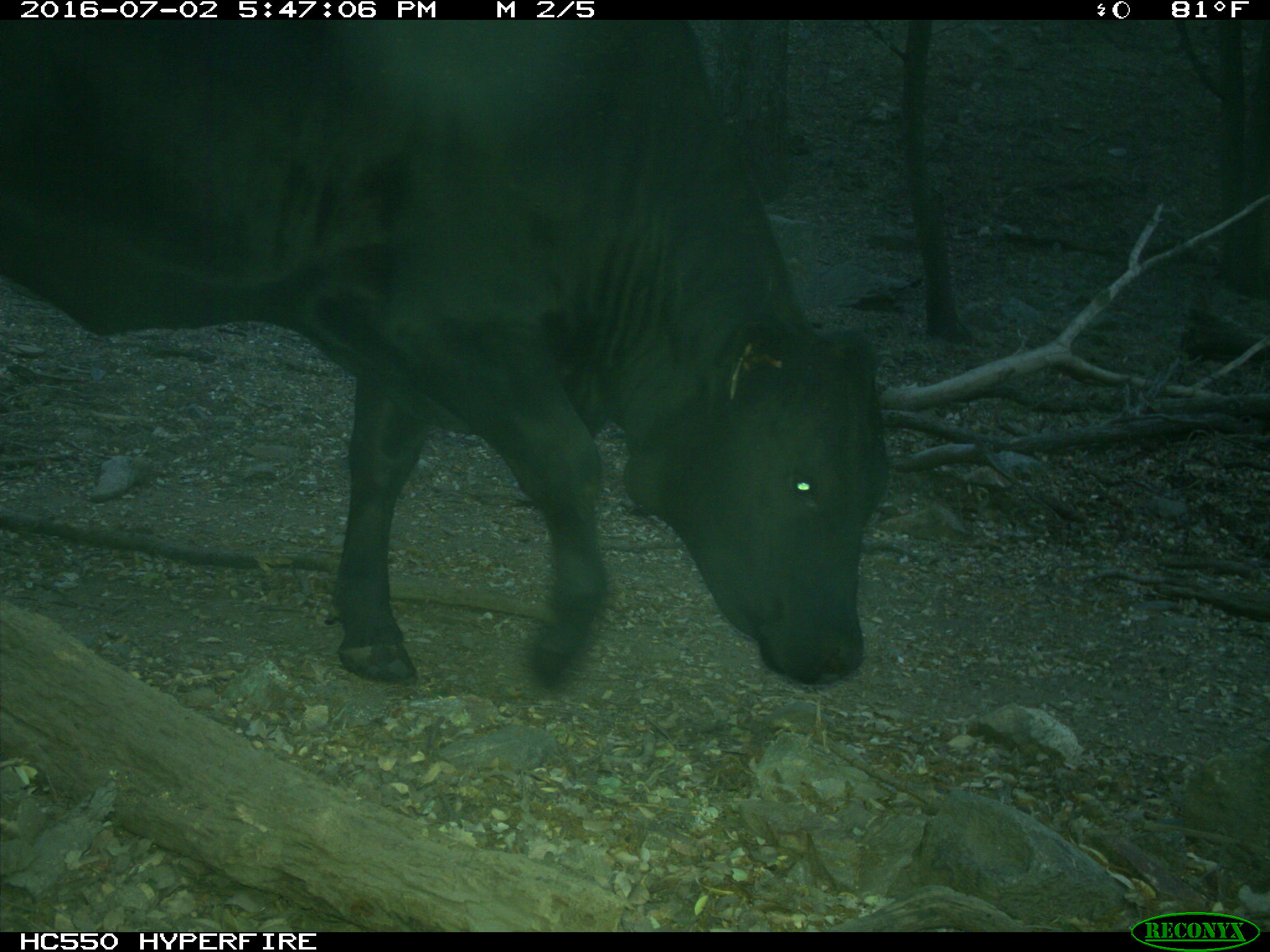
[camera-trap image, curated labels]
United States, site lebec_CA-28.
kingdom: Animalia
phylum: Chordata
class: Mammalia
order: Artiodactyla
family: Bovidae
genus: Bos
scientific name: Bos taurus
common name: domestic cow